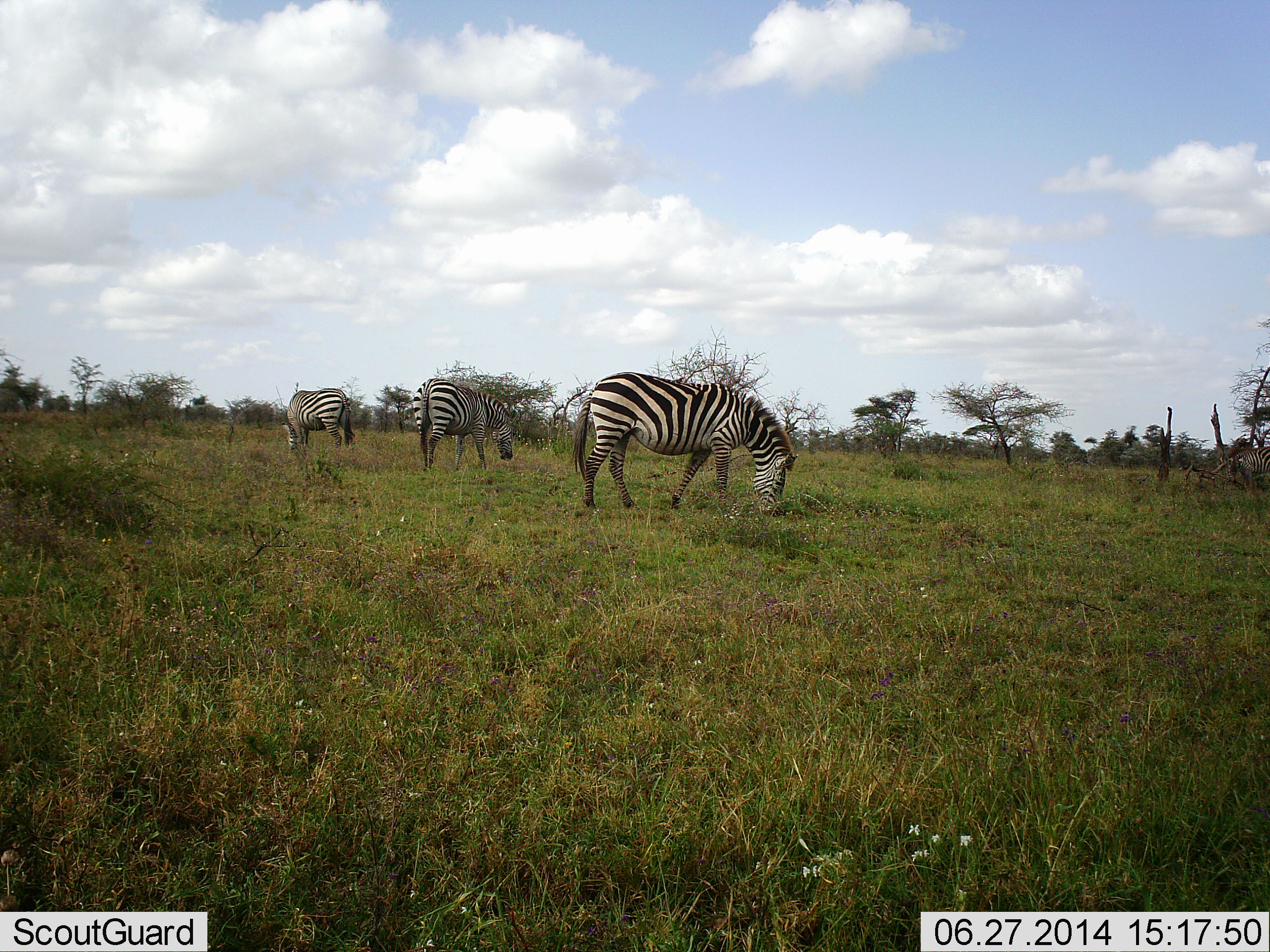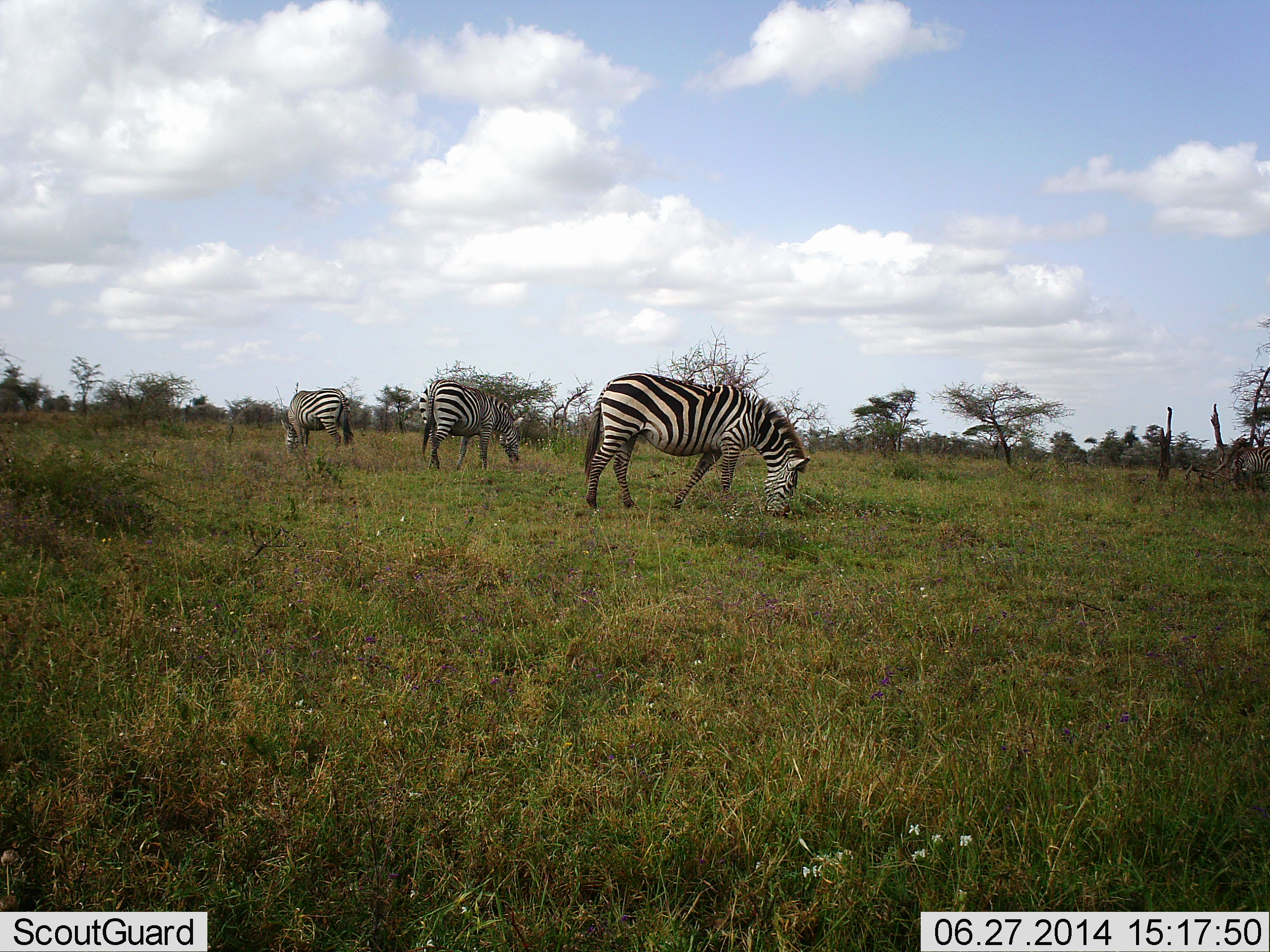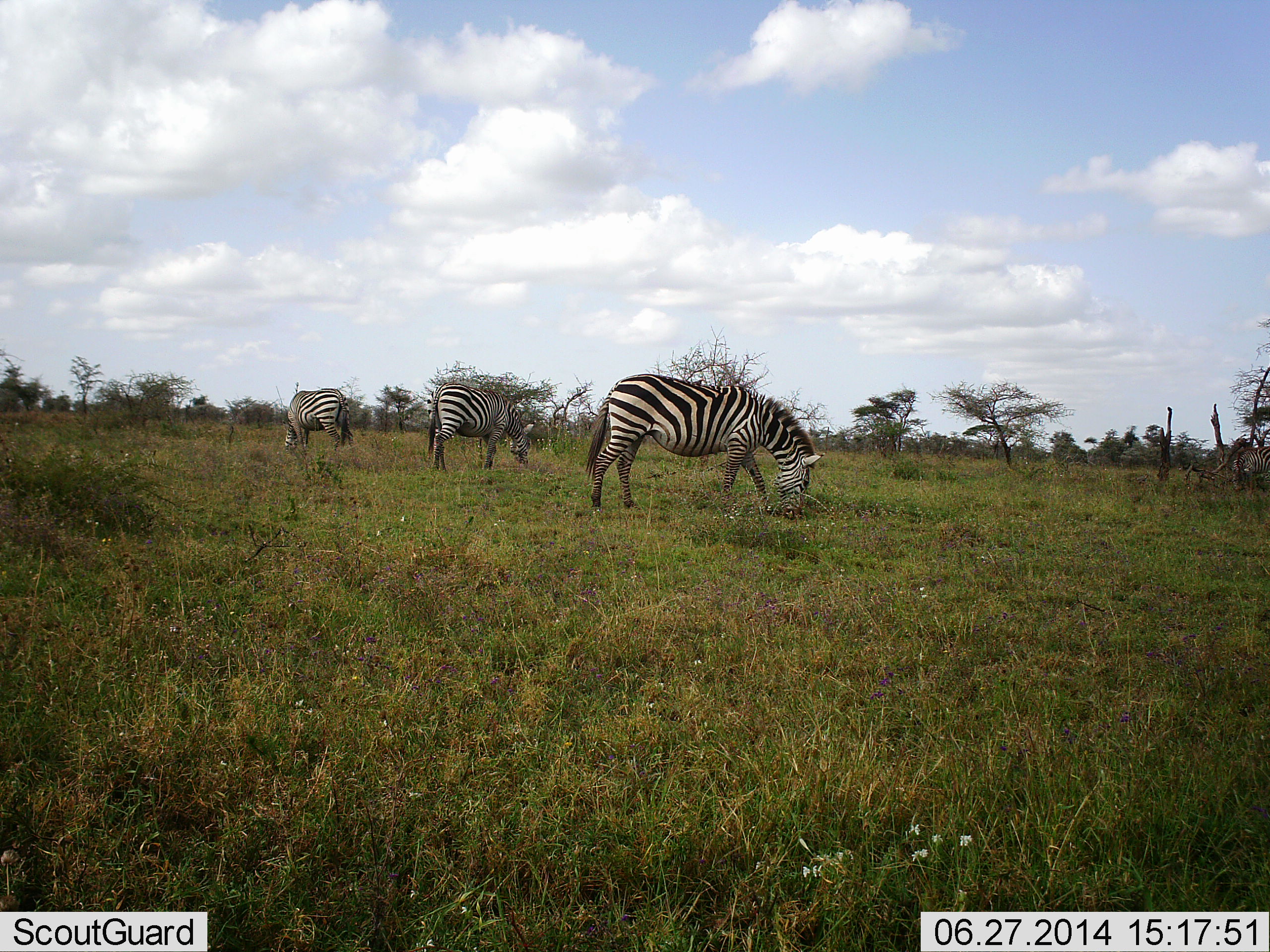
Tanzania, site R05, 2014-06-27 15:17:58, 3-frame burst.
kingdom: Animalia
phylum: Chordata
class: Mammalia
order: Perissodactyla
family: Equidae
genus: Equus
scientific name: Equus quagga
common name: plains zebra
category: zebra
Zebra (plains zebra) (Equus quagga), count 3. Behavior (volunteer vote fractions): standing 20%, resting 10%, moving 20%, interacting 0%. Young present (vote fraction): 0%. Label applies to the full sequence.